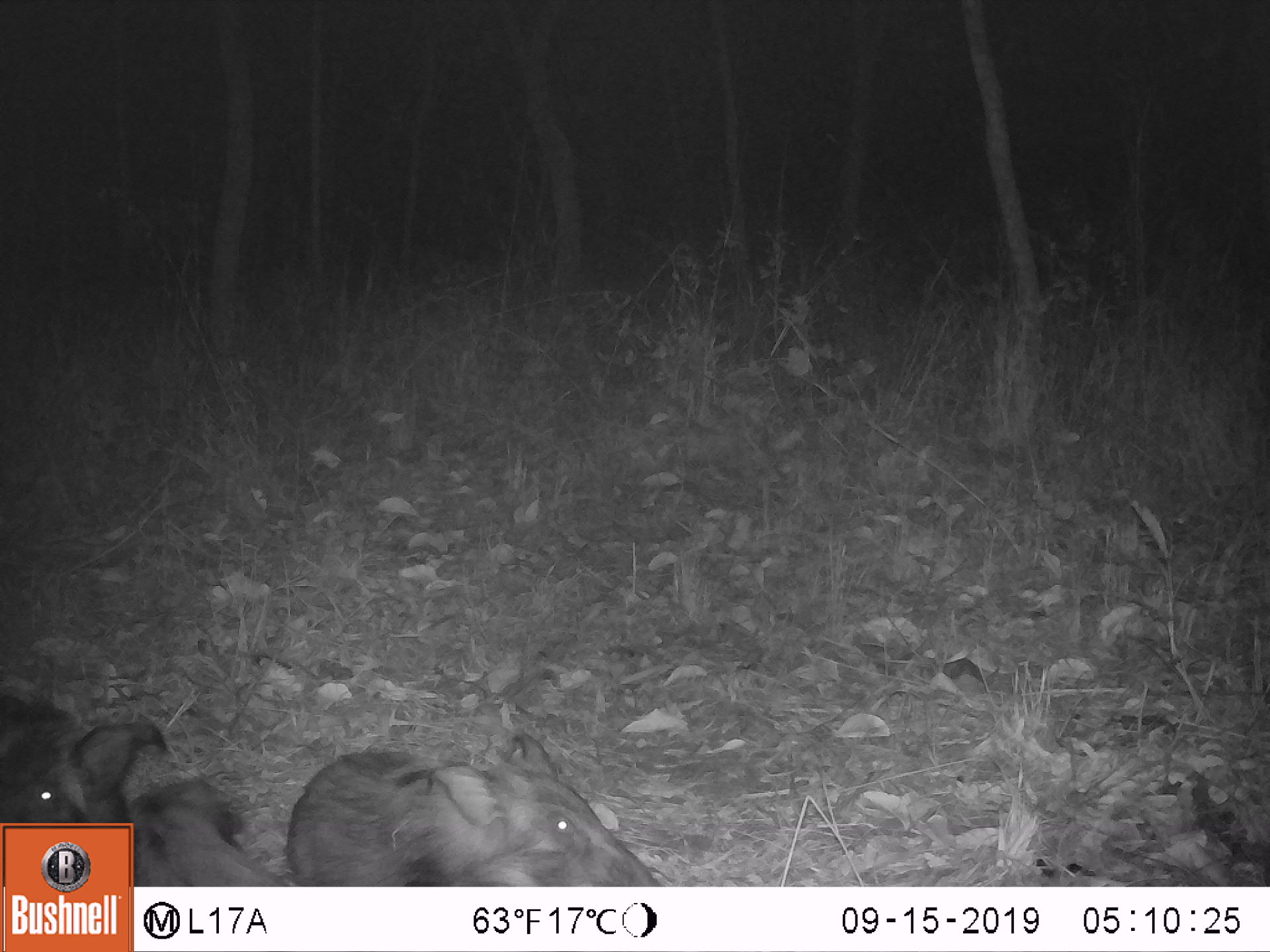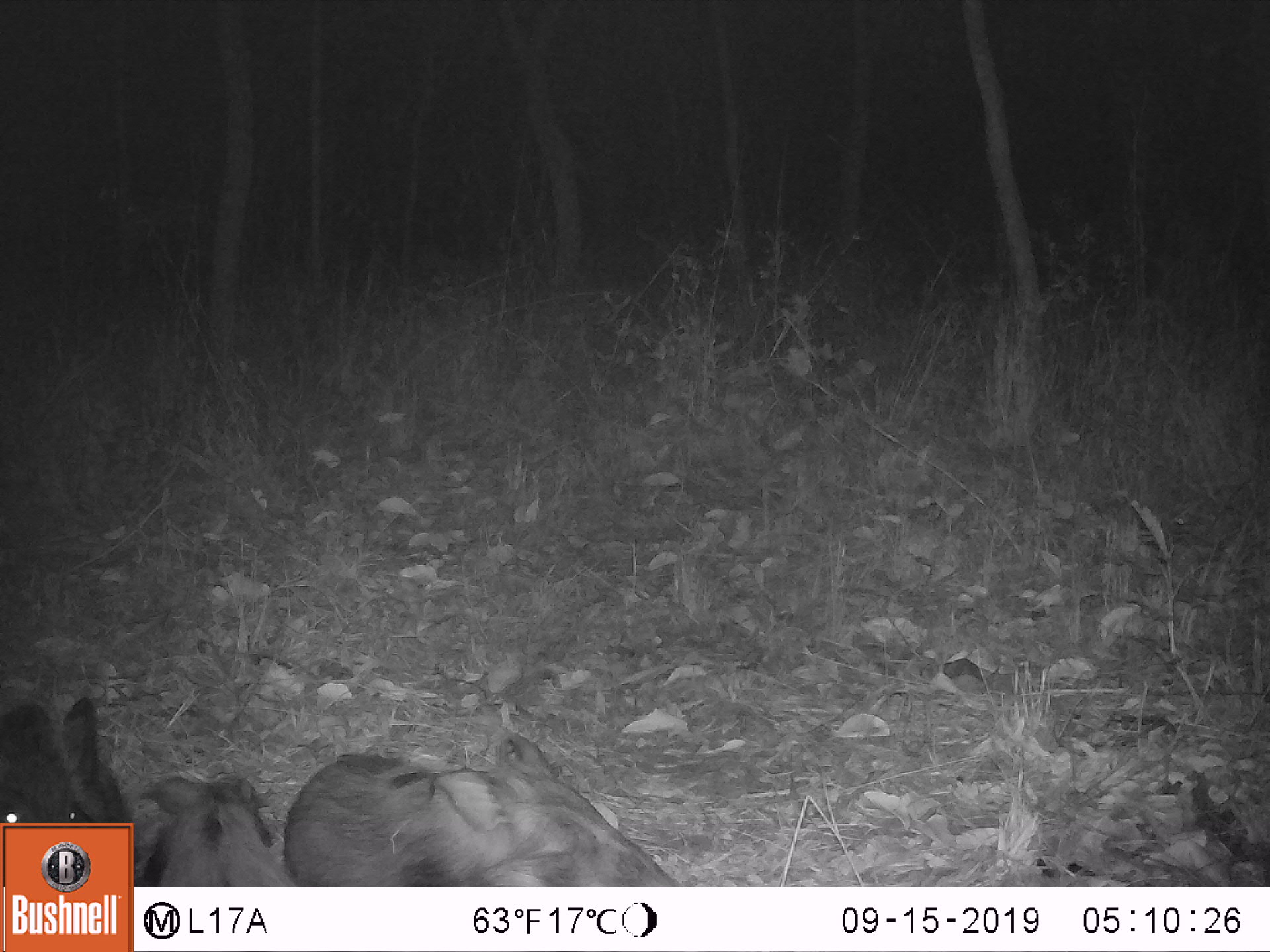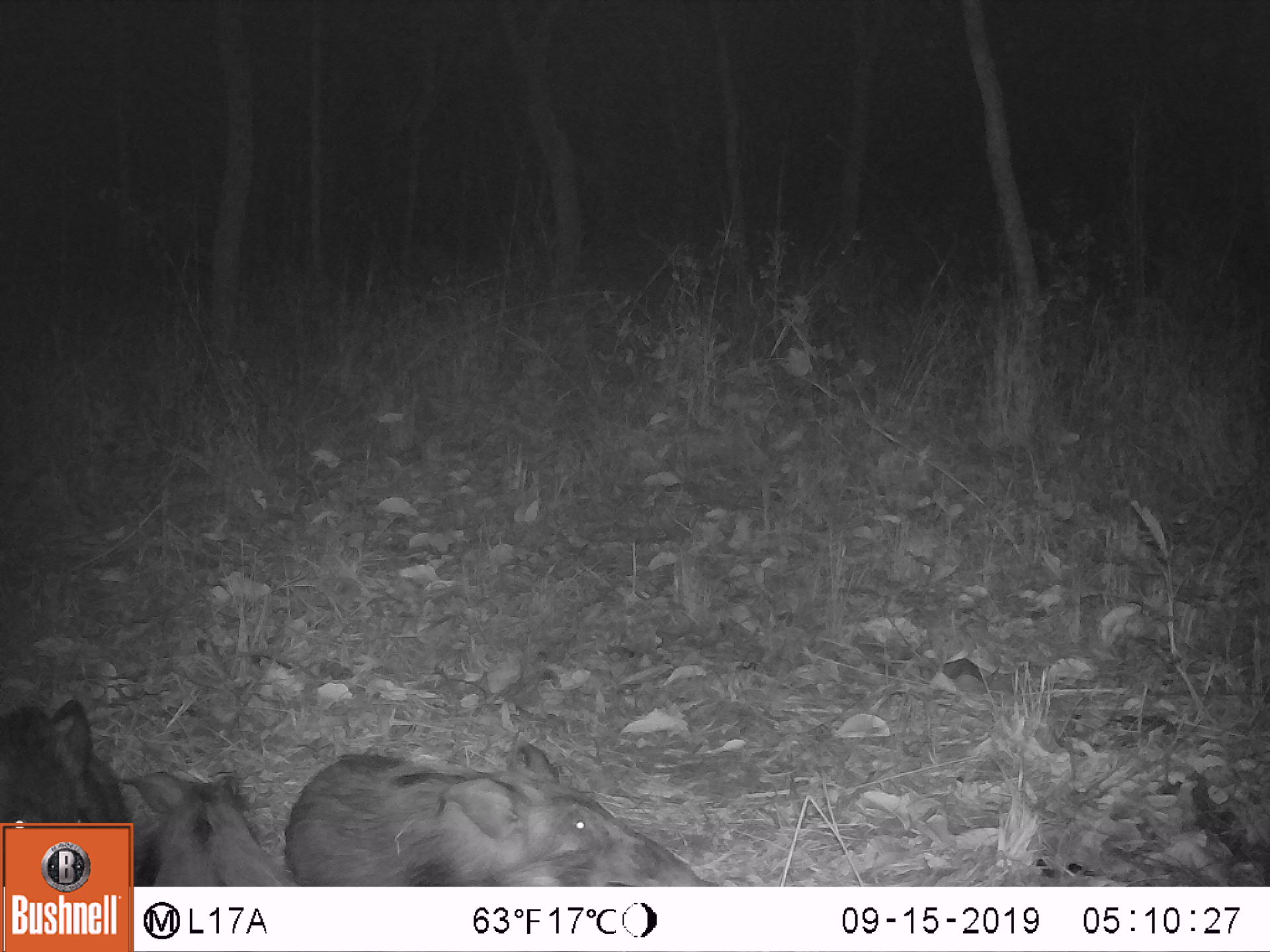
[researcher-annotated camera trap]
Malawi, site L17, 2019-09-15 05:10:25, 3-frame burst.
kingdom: Animalia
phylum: Chordata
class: Mammalia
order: Artiodactyla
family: Suidae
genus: Potamochoerus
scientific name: Potamochoerus larvatus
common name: bushpig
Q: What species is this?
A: Bushpig (Potamochoerus larvatus).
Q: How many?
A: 3.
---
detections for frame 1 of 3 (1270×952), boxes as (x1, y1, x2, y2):
bushpig: (277, 728, 666, 879); (2, 663, 155, 814); (139, 735, 275, 882)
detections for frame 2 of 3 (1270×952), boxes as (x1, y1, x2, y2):
bushpig: (278, 732, 674, 882); (138, 772, 299, 882); (2, 685, 132, 819)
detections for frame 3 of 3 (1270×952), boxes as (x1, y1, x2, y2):
bushpig: (286, 736, 714, 885); (138, 724, 285, 882); (1, 693, 128, 816)